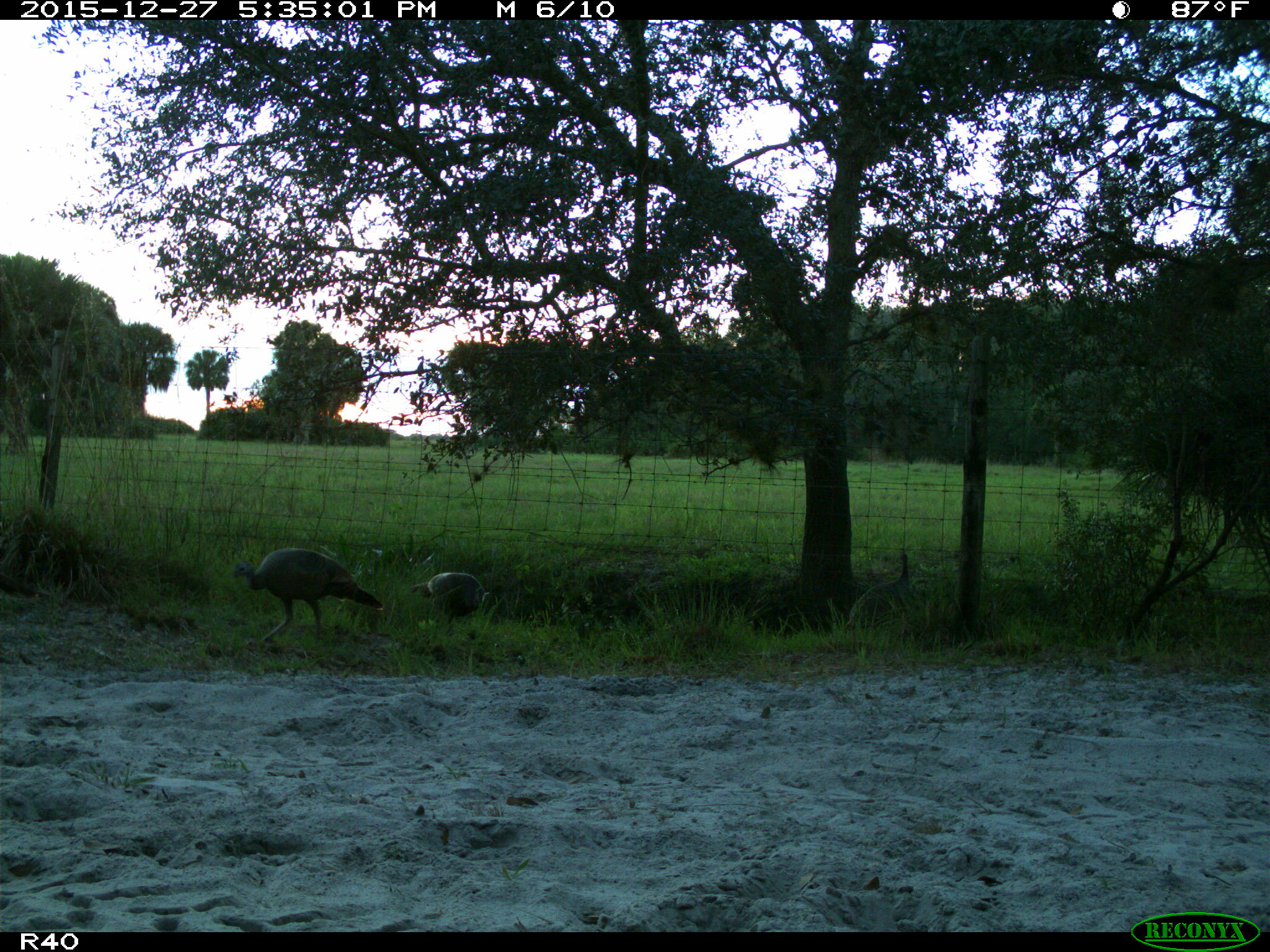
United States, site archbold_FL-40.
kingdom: Animalia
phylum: Chordata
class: Aves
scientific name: Aves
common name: birds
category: unidentified bird